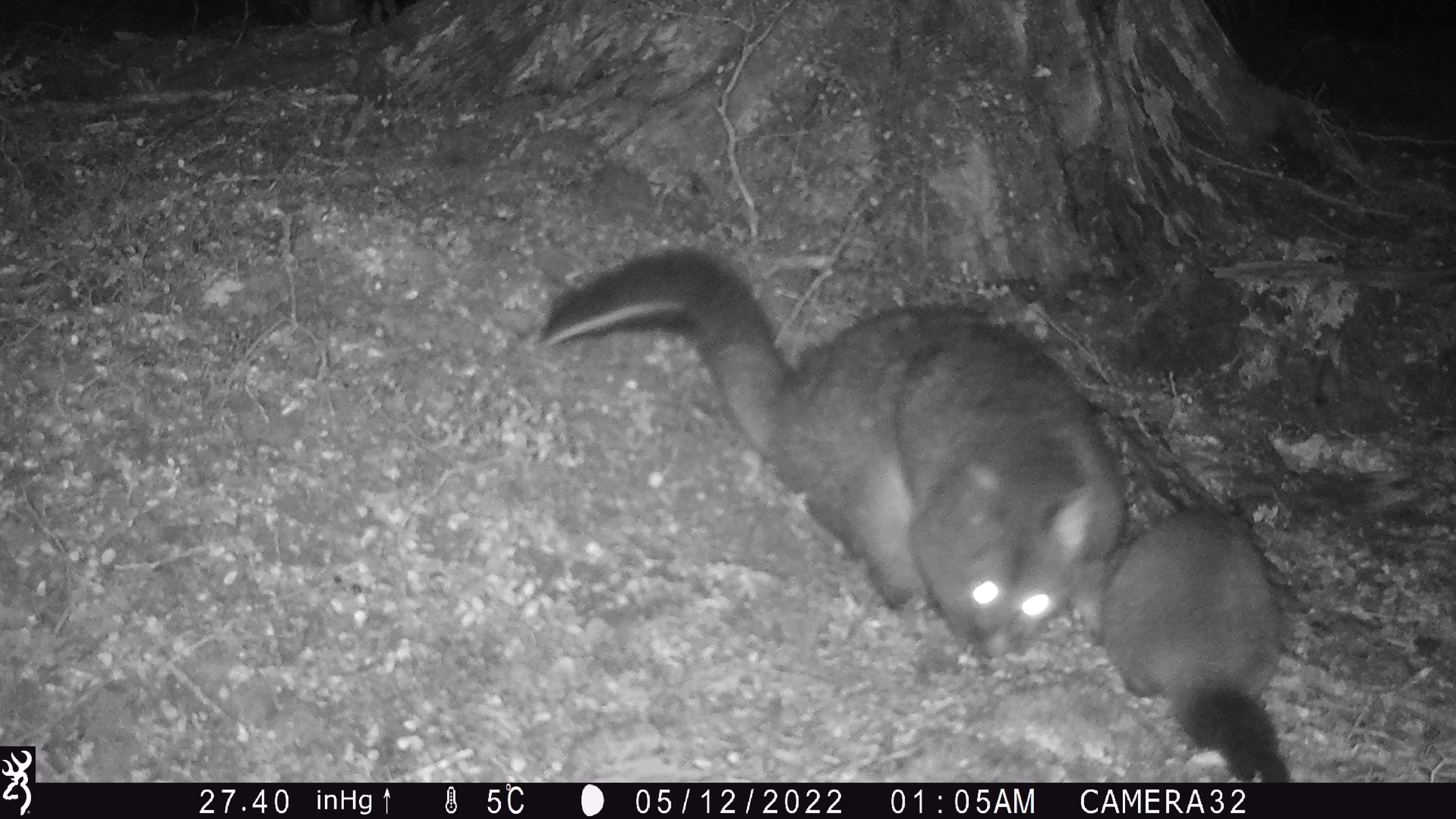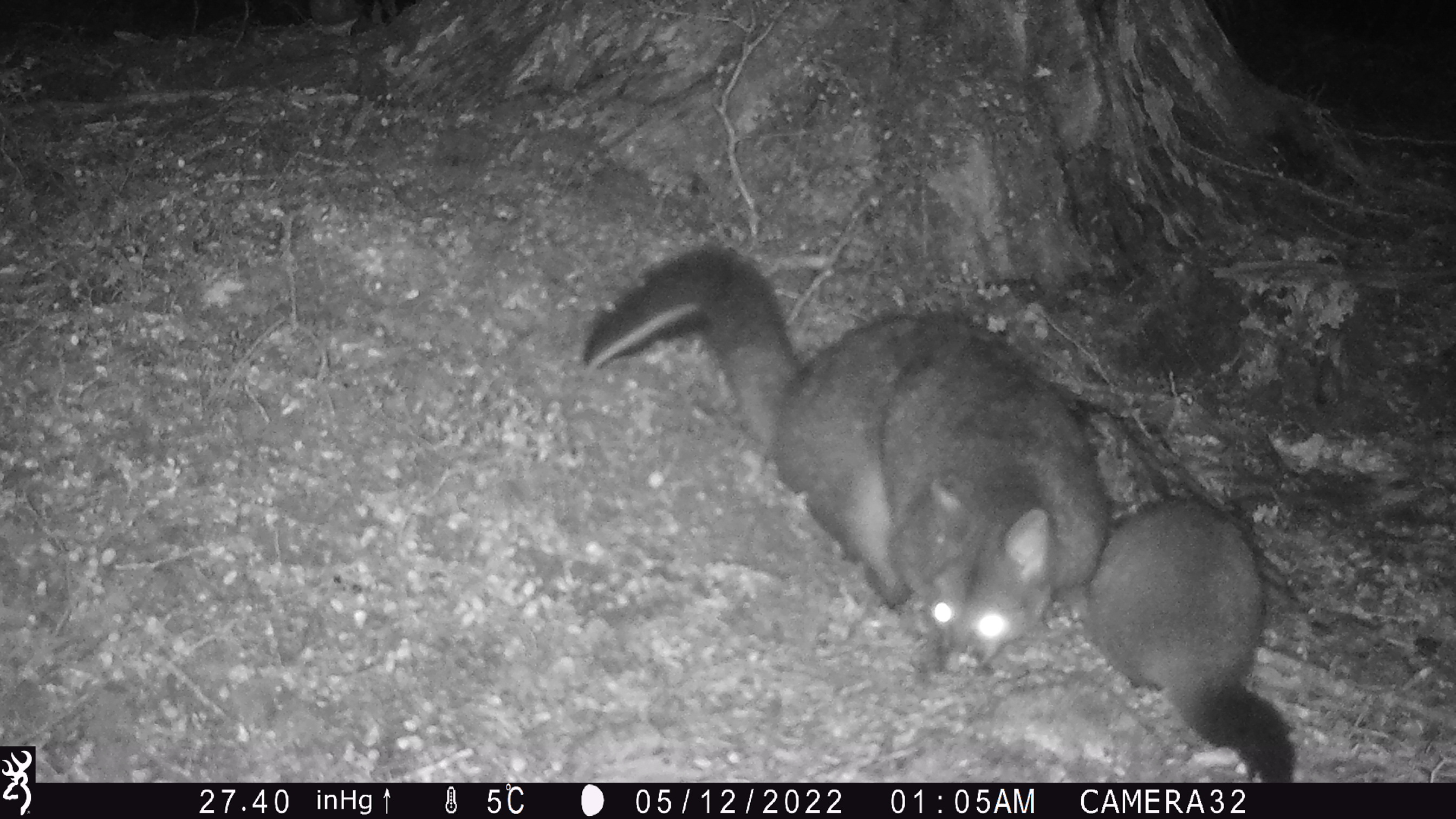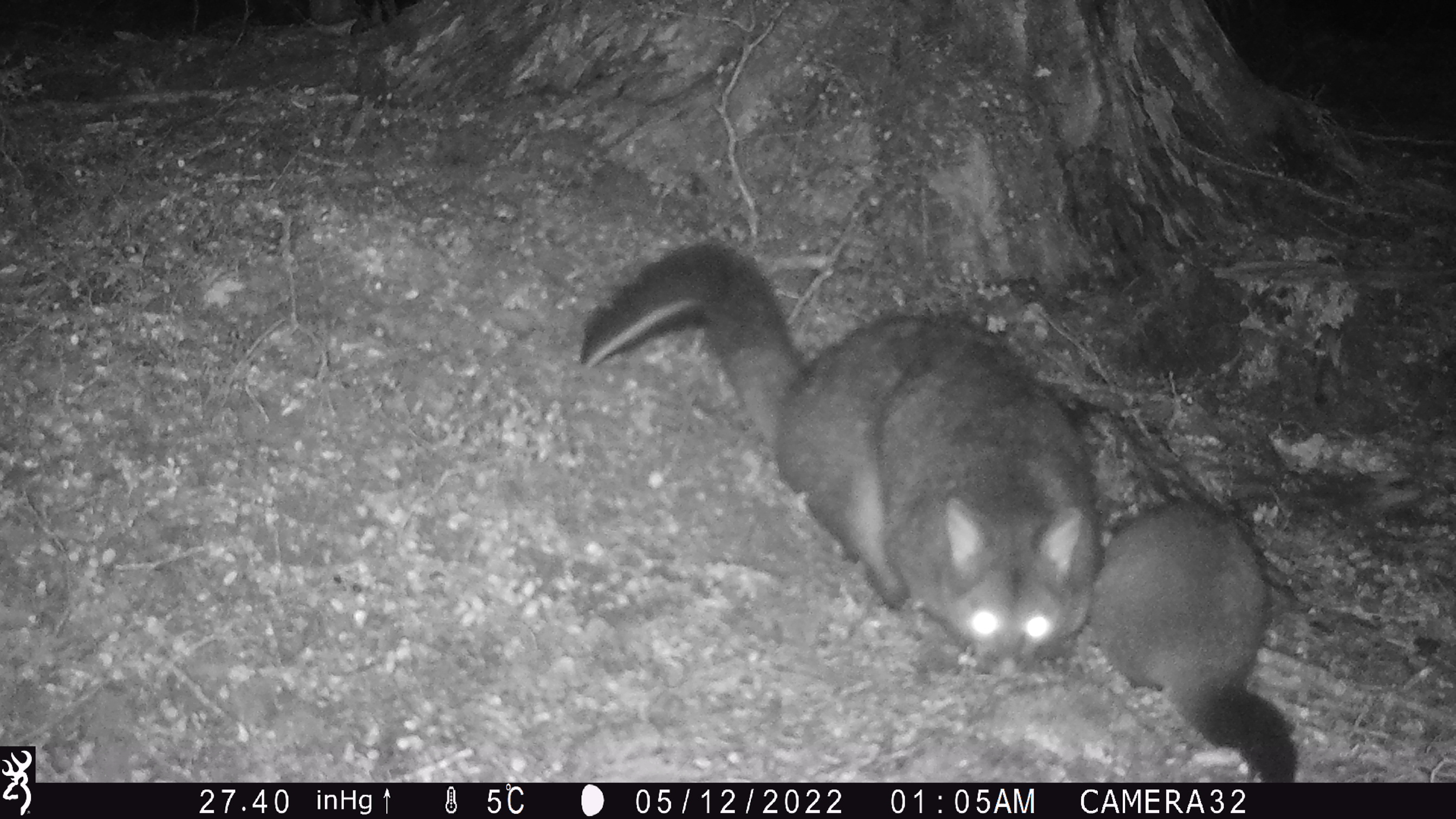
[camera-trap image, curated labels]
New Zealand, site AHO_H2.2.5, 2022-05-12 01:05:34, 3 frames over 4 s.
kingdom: Animalia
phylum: Chordata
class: Mammalia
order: Diprotodontia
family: Phalangeridae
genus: Trichosurus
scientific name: Trichosurus vulpecula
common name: common brushtail possum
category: possum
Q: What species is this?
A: Possum (common brushtail possum) (Trichosurus vulpecula).